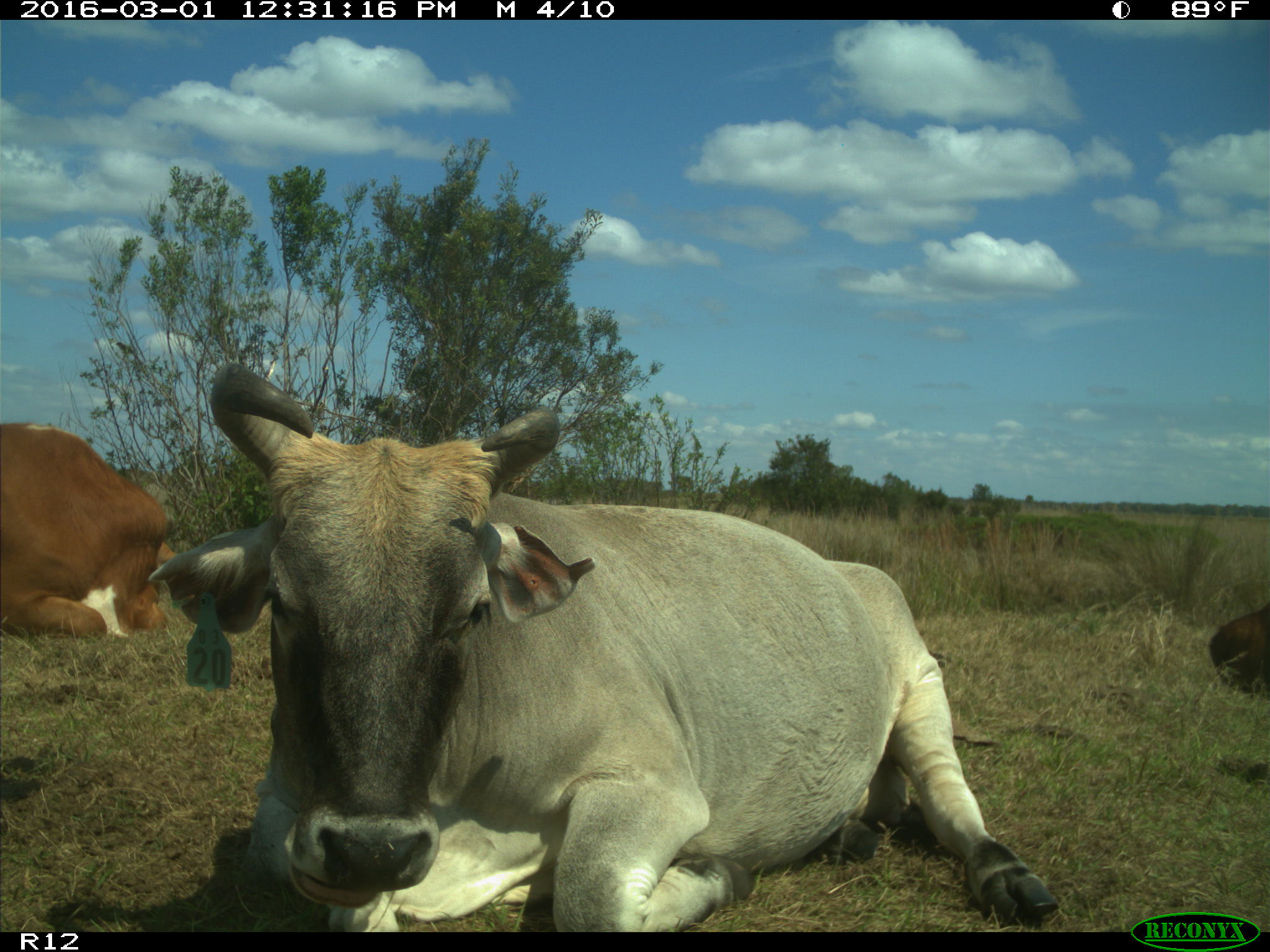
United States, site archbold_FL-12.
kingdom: Animalia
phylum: Chordata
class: Mammalia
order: Artiodactyla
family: Bovidae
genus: Bos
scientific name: Bos taurus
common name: domestic cow